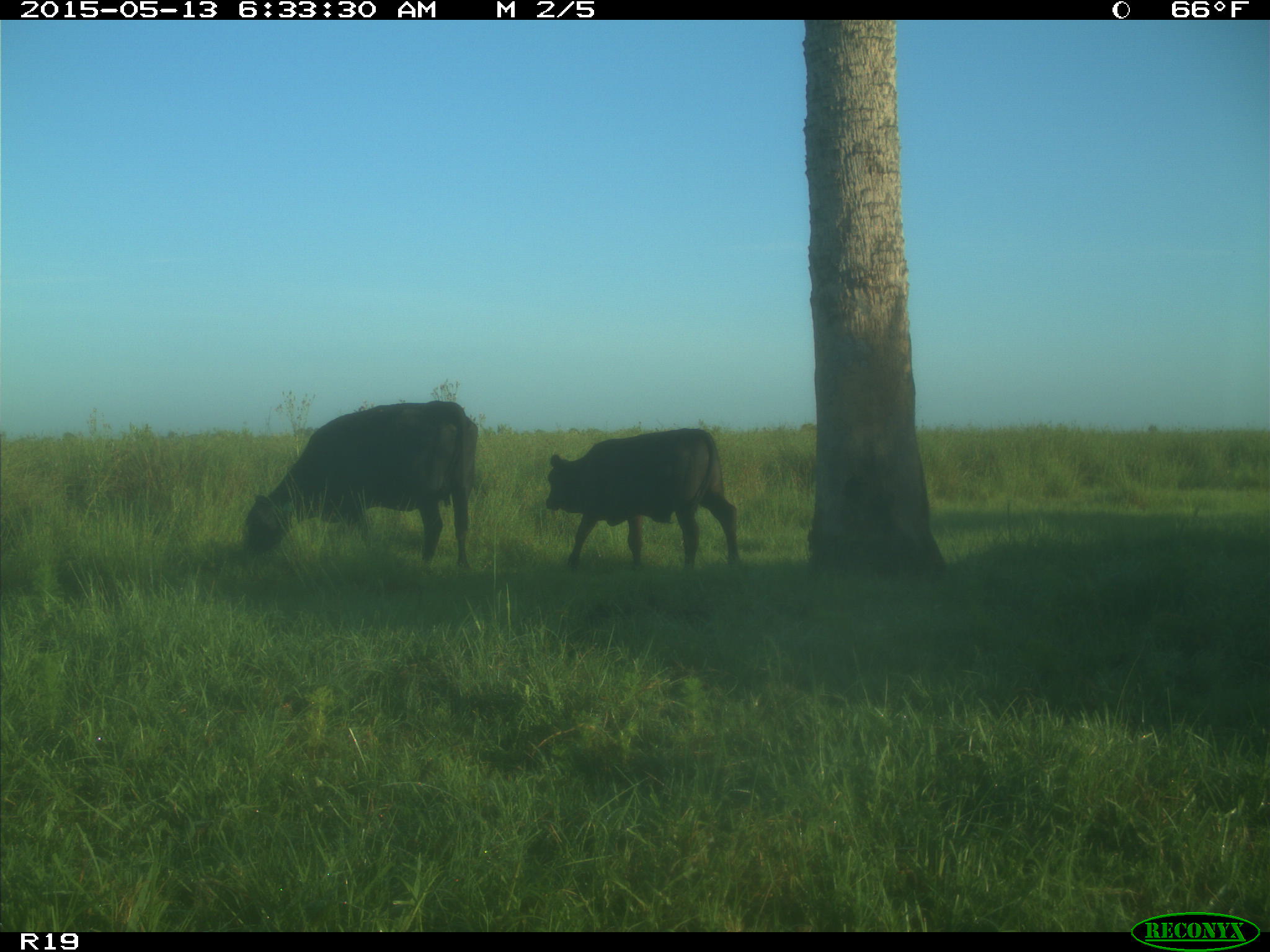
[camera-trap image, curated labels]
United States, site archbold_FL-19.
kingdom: Animalia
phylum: Chordata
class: Mammalia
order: Artiodactyla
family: Bovidae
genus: Bos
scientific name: Bos taurus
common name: domestic cow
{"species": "Bos taurus (domestic cow)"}